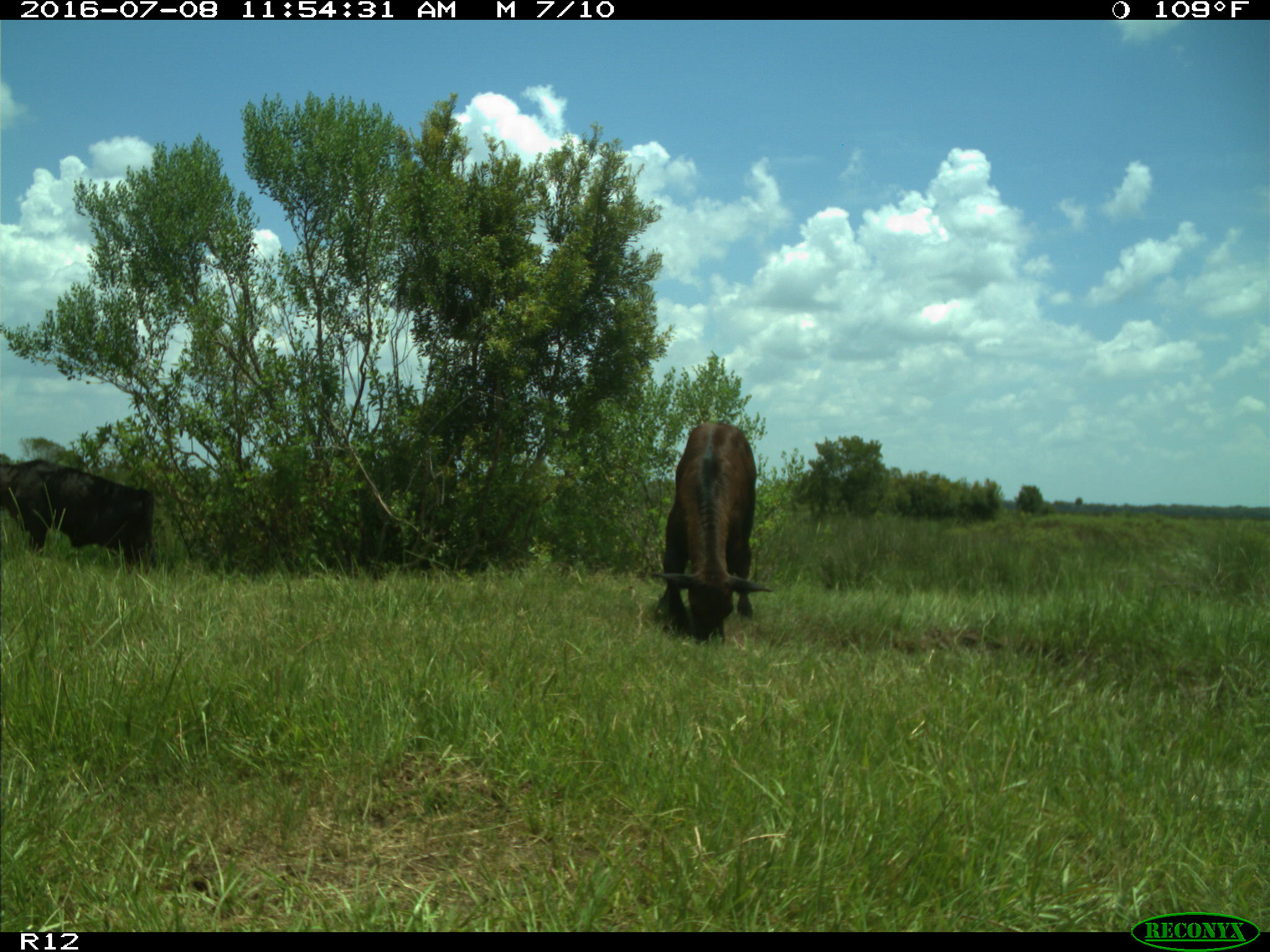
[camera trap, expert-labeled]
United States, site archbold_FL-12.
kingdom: Animalia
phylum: Chordata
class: Mammalia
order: Artiodactyla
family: Bovidae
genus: Bos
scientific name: Bos taurus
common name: domestic cow